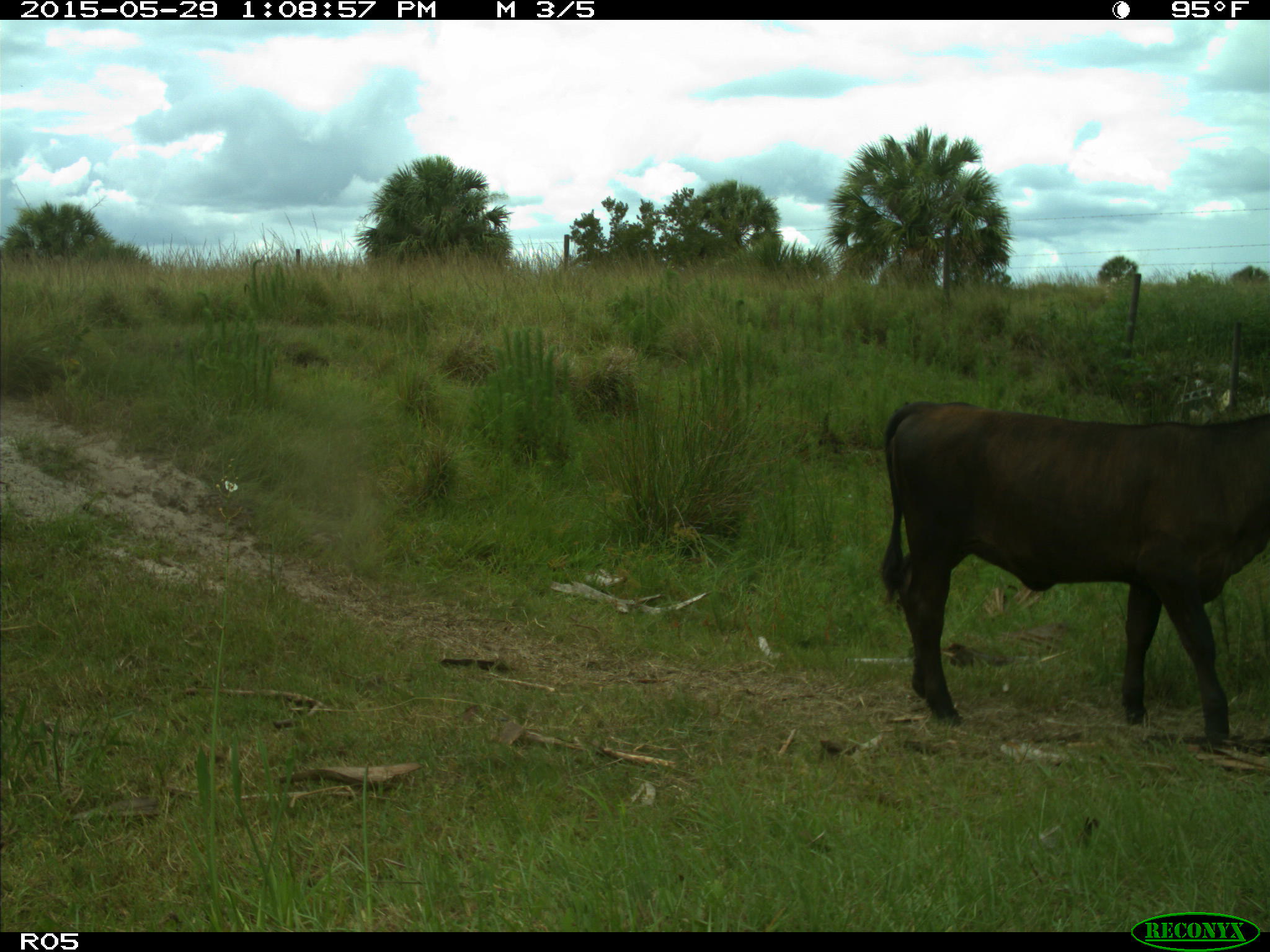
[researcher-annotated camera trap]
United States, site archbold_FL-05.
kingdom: Animalia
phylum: Chordata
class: Mammalia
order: Artiodactyla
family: Bovidae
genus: Bos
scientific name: Bos taurus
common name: domestic cow